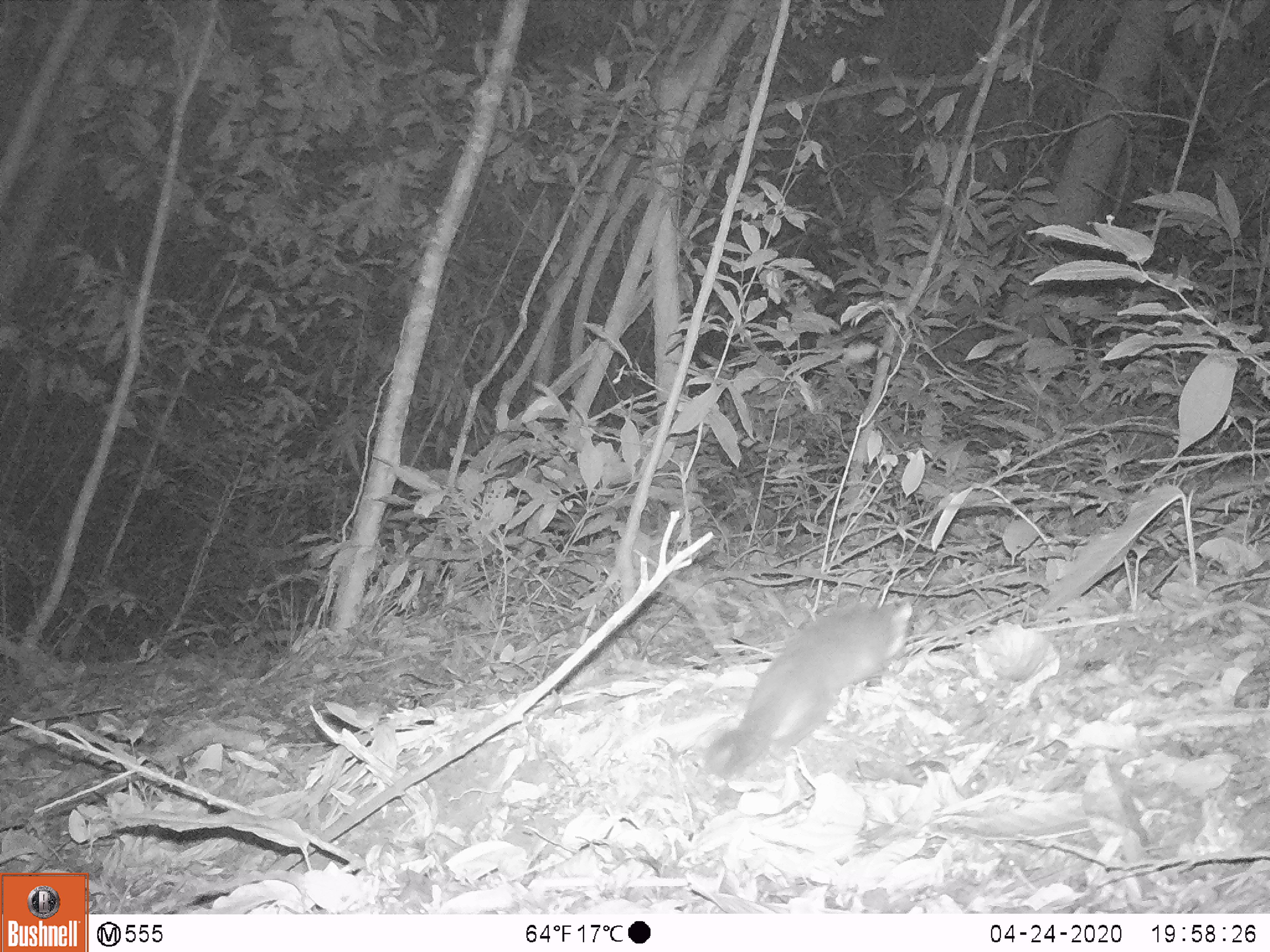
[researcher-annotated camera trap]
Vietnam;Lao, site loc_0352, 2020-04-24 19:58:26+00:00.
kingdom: Animalia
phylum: Chordata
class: Mammalia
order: Carnivora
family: Mustelidae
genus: Melogale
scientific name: Melogale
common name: ferret badger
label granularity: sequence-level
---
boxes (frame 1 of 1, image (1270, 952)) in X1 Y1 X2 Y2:
ferret badger: 705 588 912 778